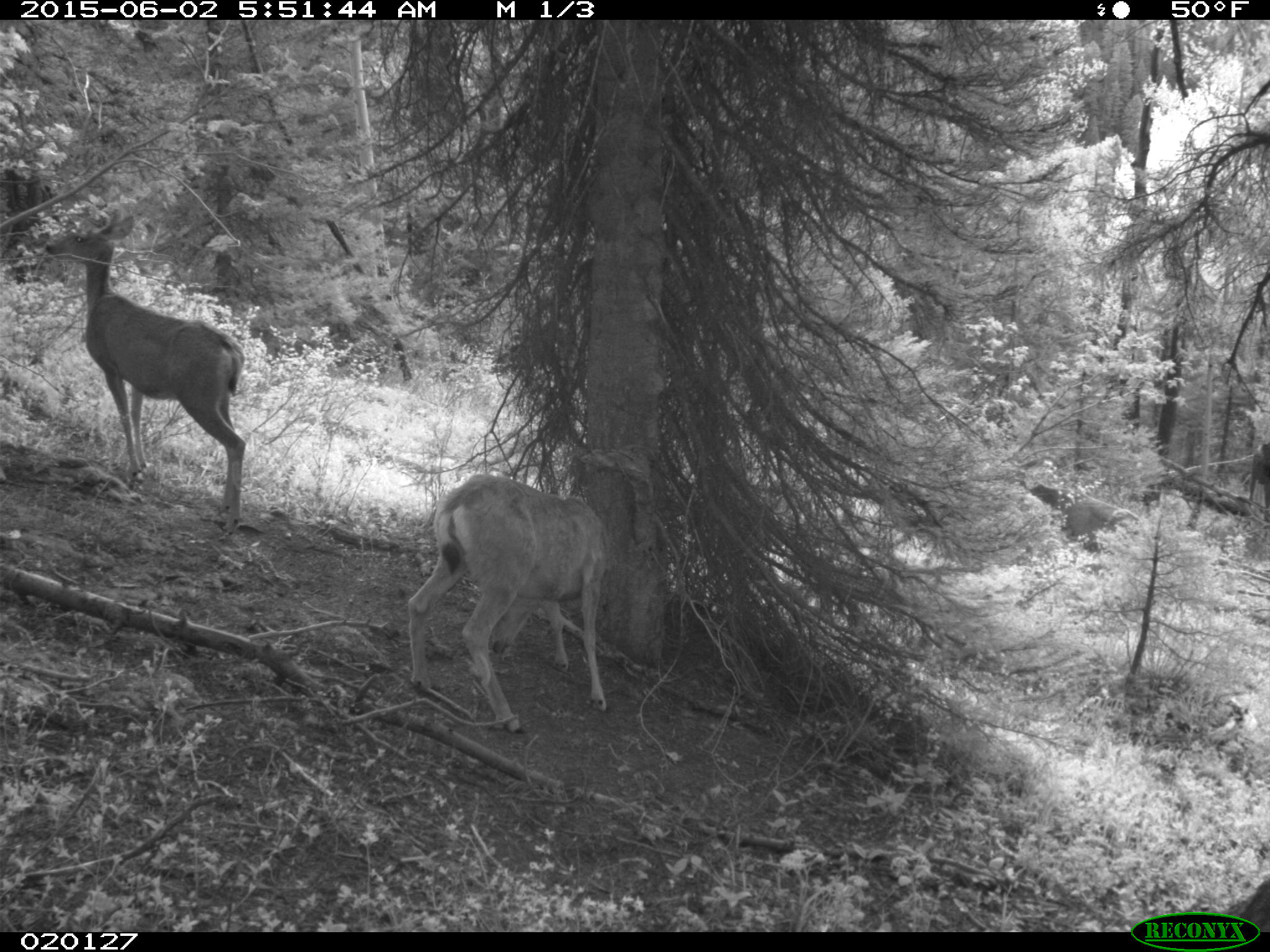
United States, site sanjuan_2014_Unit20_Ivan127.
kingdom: Animalia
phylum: Chordata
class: Mammalia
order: Artiodactyla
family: Cervidae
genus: Odocoileus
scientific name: Odocoileus hemionus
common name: mule deer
Odocoileus hemionus (mule deer).